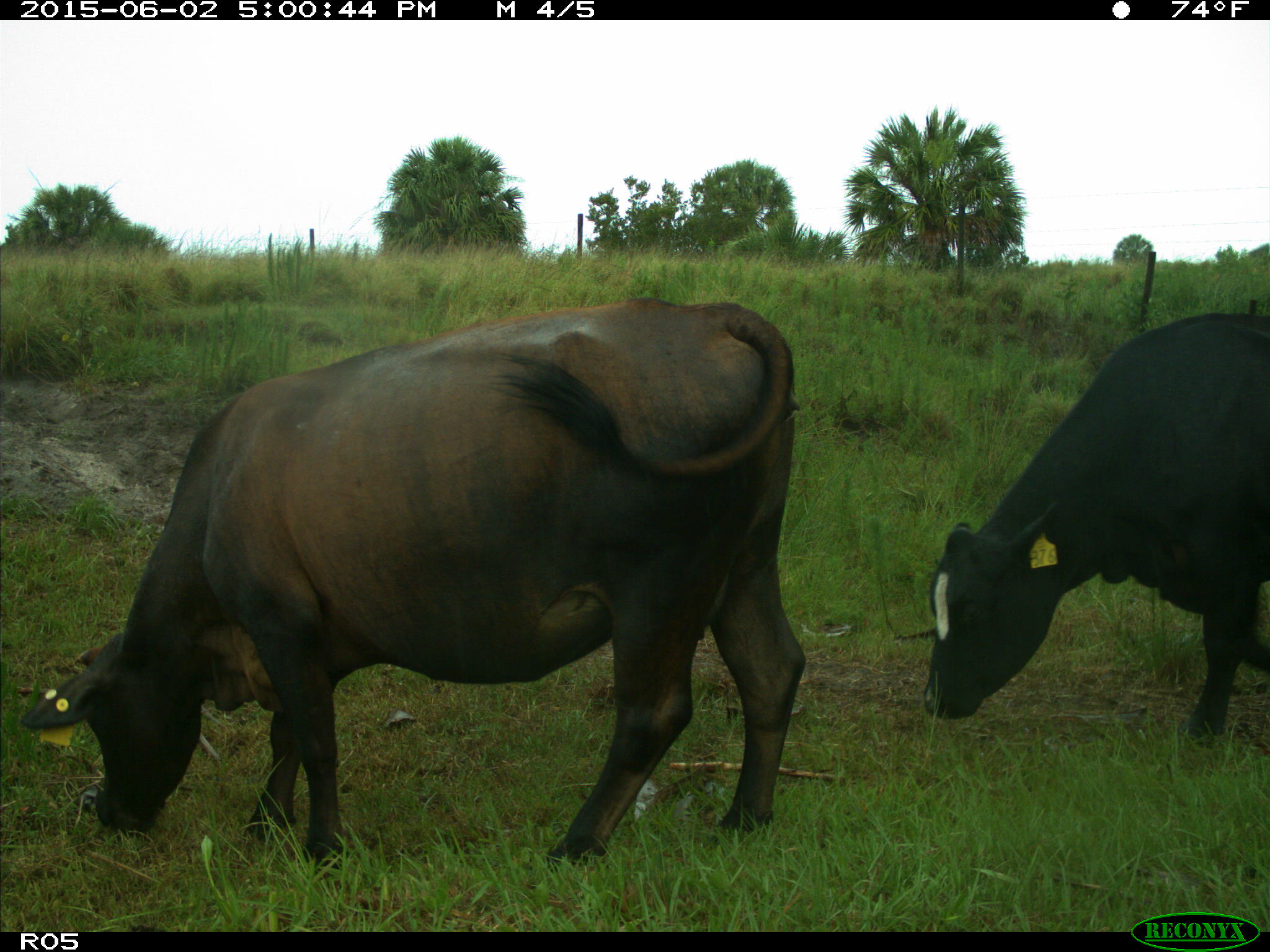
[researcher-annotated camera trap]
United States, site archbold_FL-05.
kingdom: Animalia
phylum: Chordata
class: Mammalia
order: Artiodactyla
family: Bovidae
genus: Bos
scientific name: Bos taurus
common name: domestic cow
Bos taurus (domestic cow).